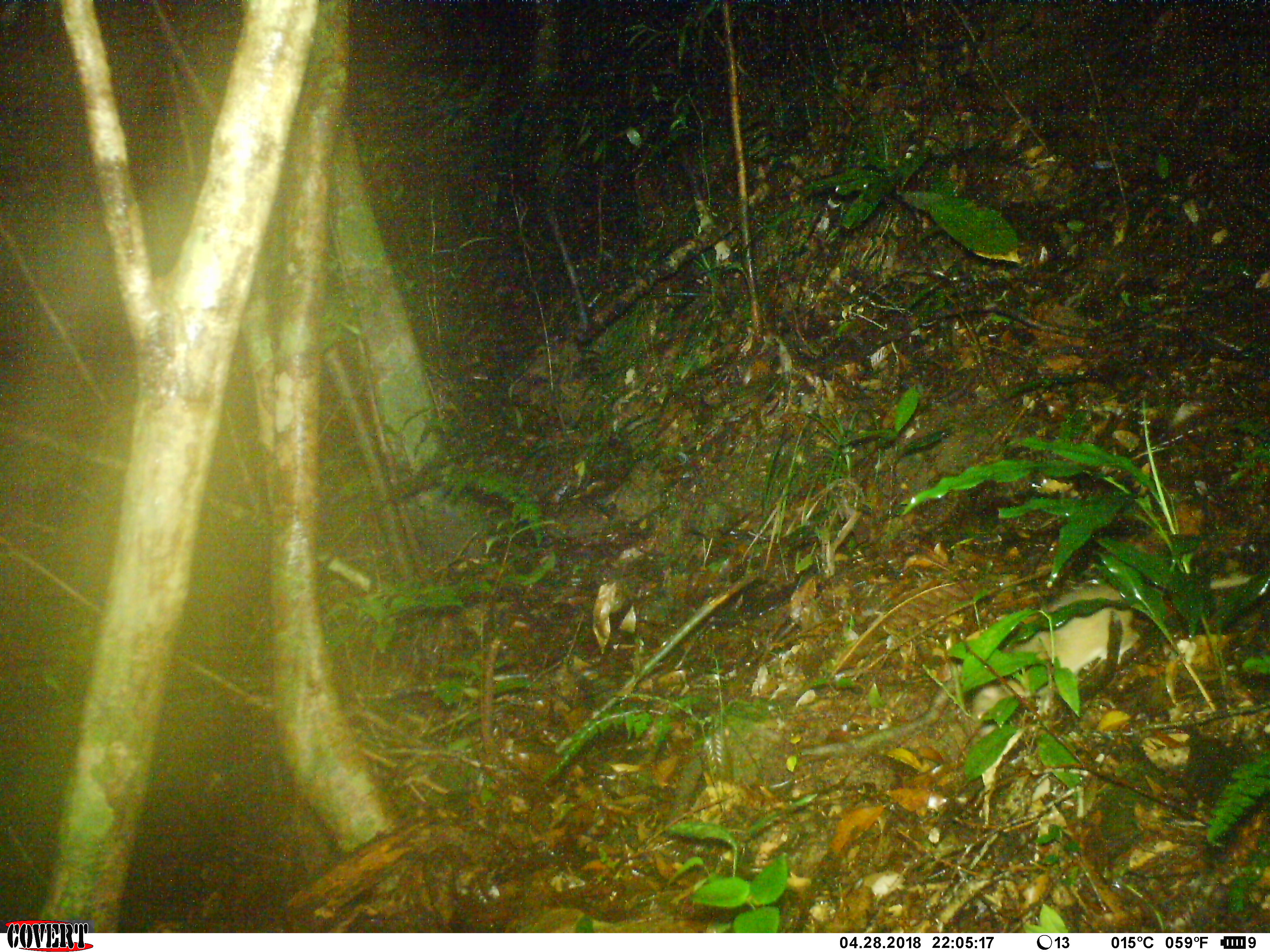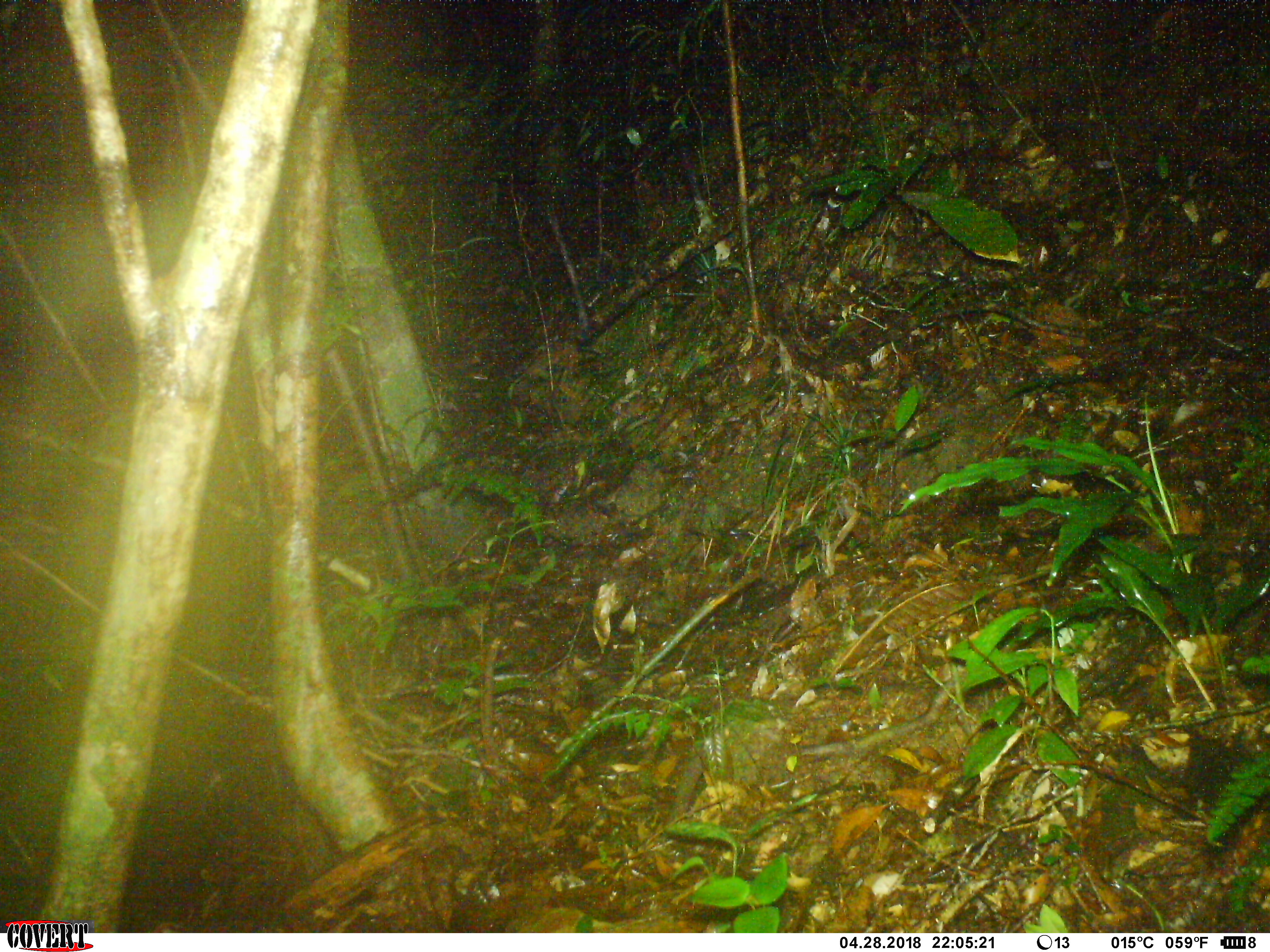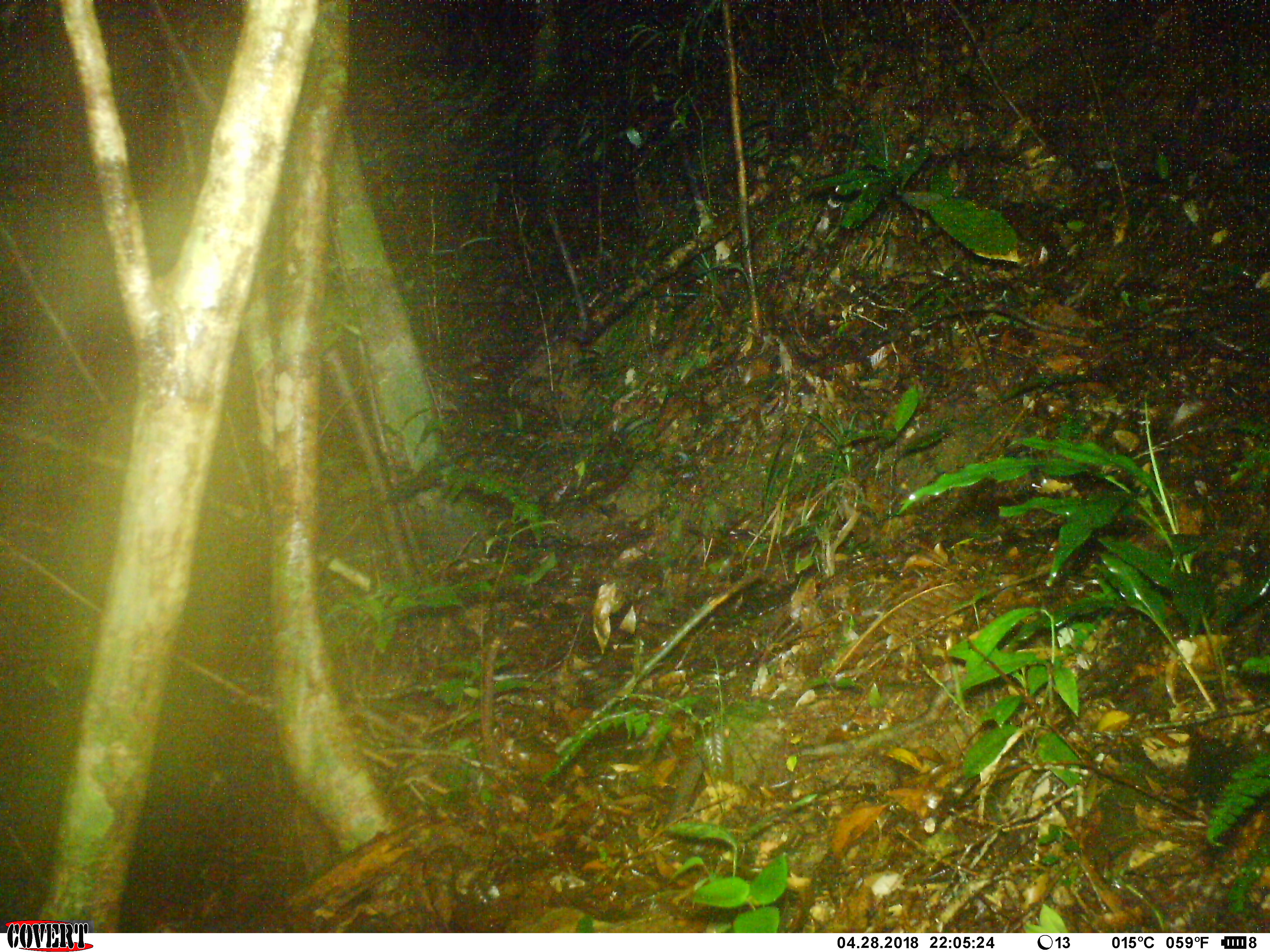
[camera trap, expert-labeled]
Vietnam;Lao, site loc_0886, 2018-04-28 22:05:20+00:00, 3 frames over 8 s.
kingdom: Animalia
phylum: Chordata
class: Mammalia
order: Rodentia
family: Muridae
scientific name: Muridae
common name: old-world mice and rats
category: unidentified murid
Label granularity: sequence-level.